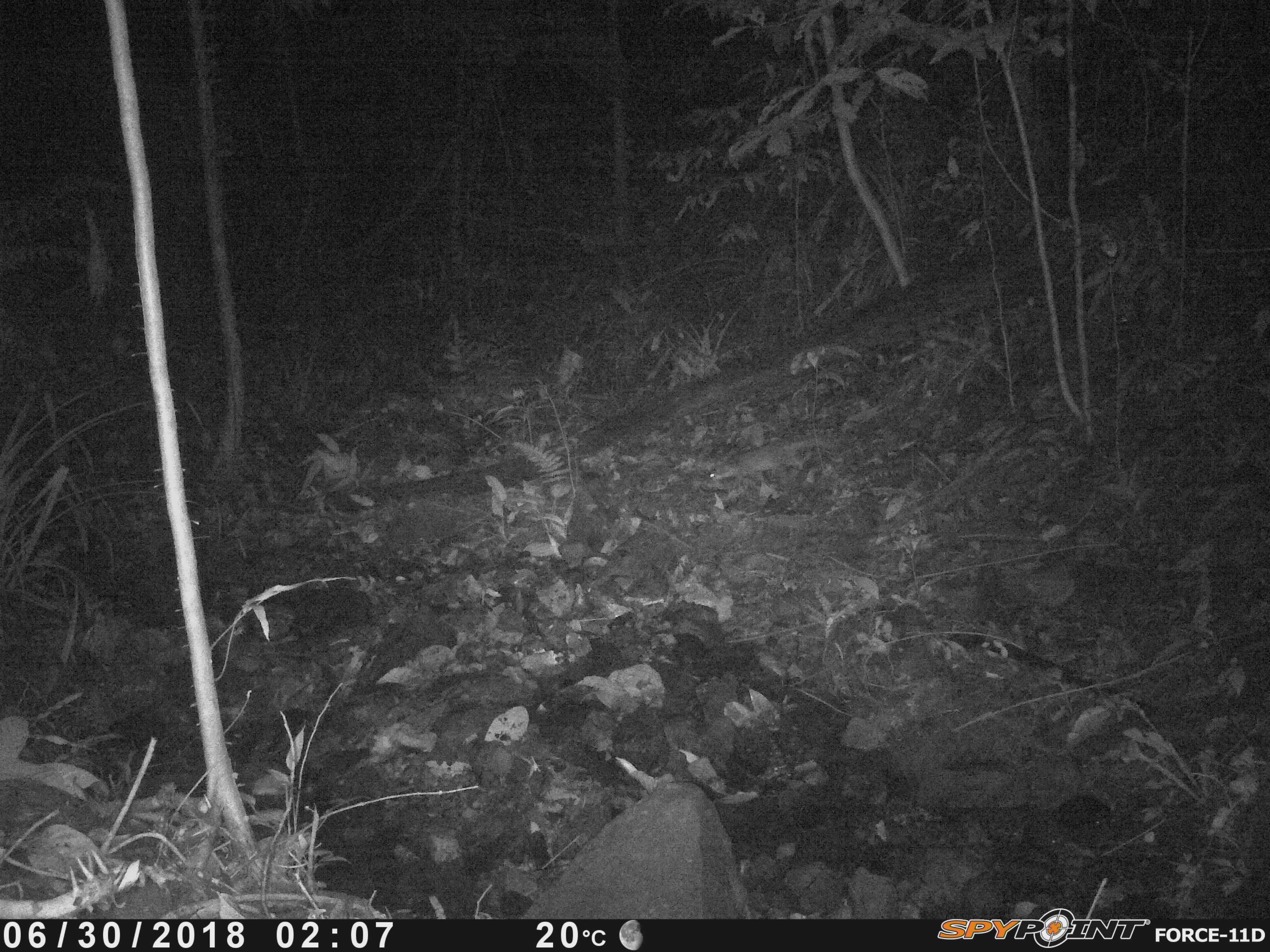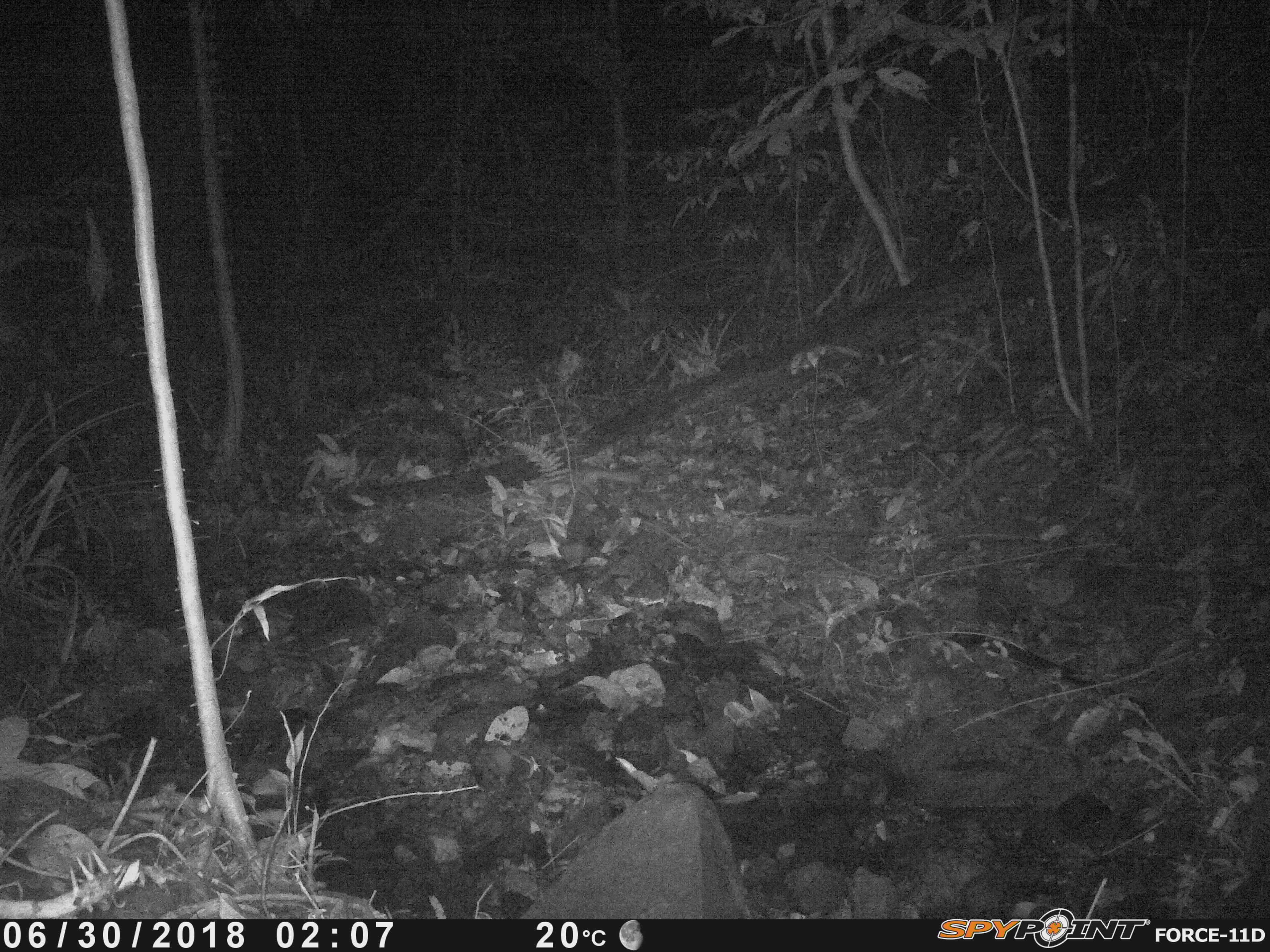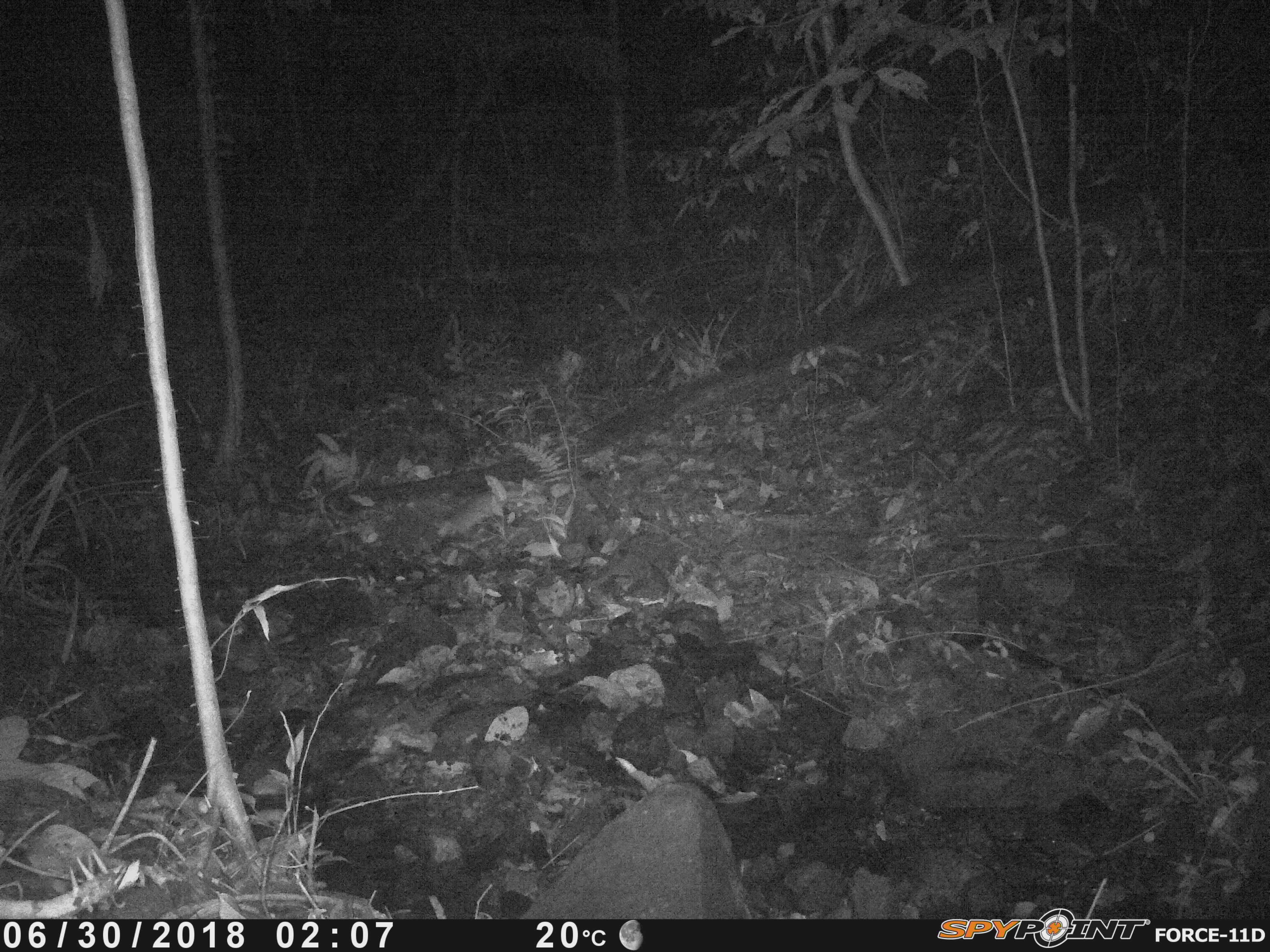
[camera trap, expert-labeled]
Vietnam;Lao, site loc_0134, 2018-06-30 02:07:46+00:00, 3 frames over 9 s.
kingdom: Animalia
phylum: Chordata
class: Mammalia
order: Carnivora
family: Mustelidae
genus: Melogale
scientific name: Melogale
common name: ferret badger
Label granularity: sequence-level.